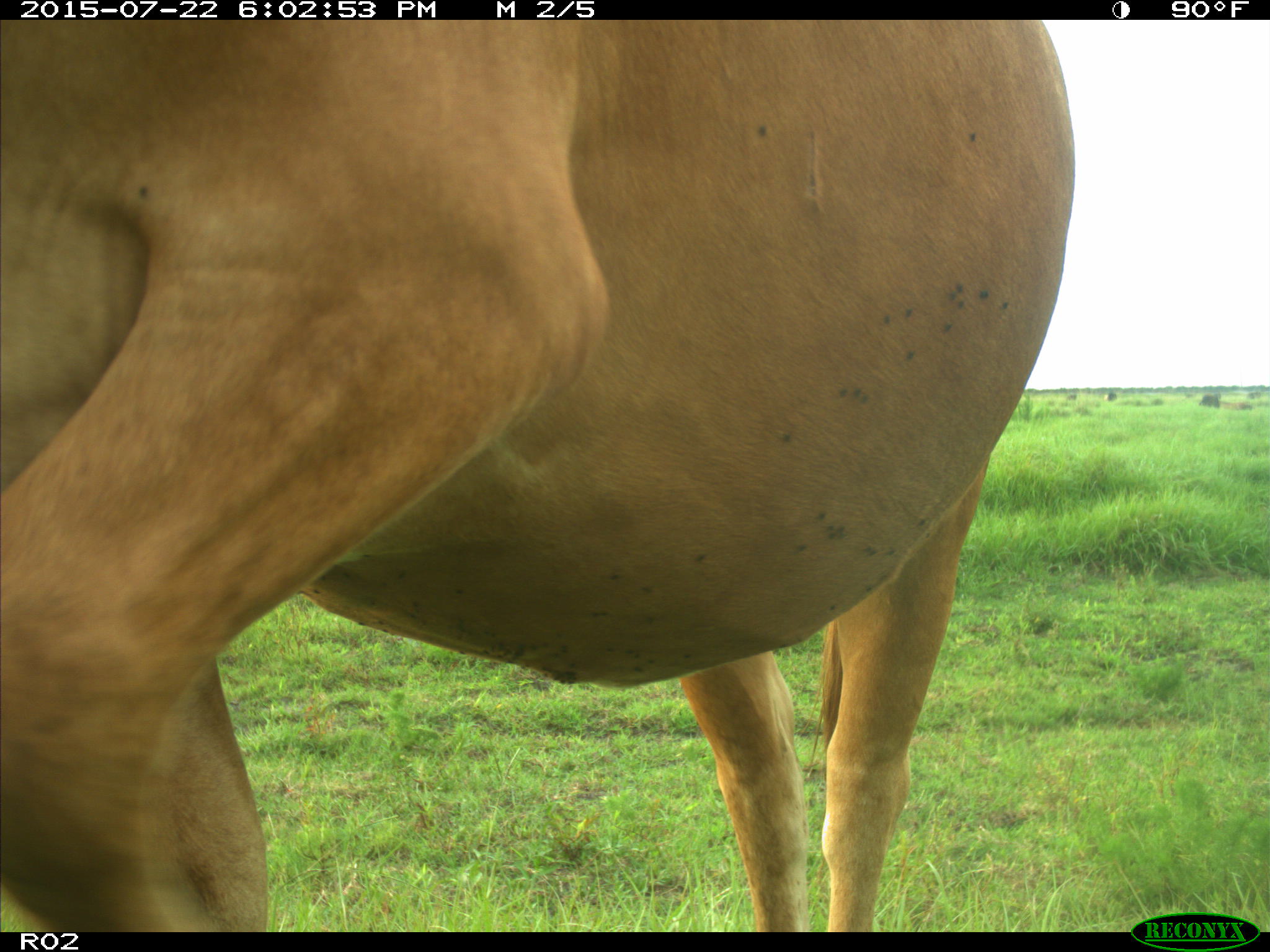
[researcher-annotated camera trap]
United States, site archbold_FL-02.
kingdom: Animalia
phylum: Chordata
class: Mammalia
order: Artiodactyla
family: Bovidae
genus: Bos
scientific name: Bos taurus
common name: domestic cow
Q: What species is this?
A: Bos taurus (domestic cow).